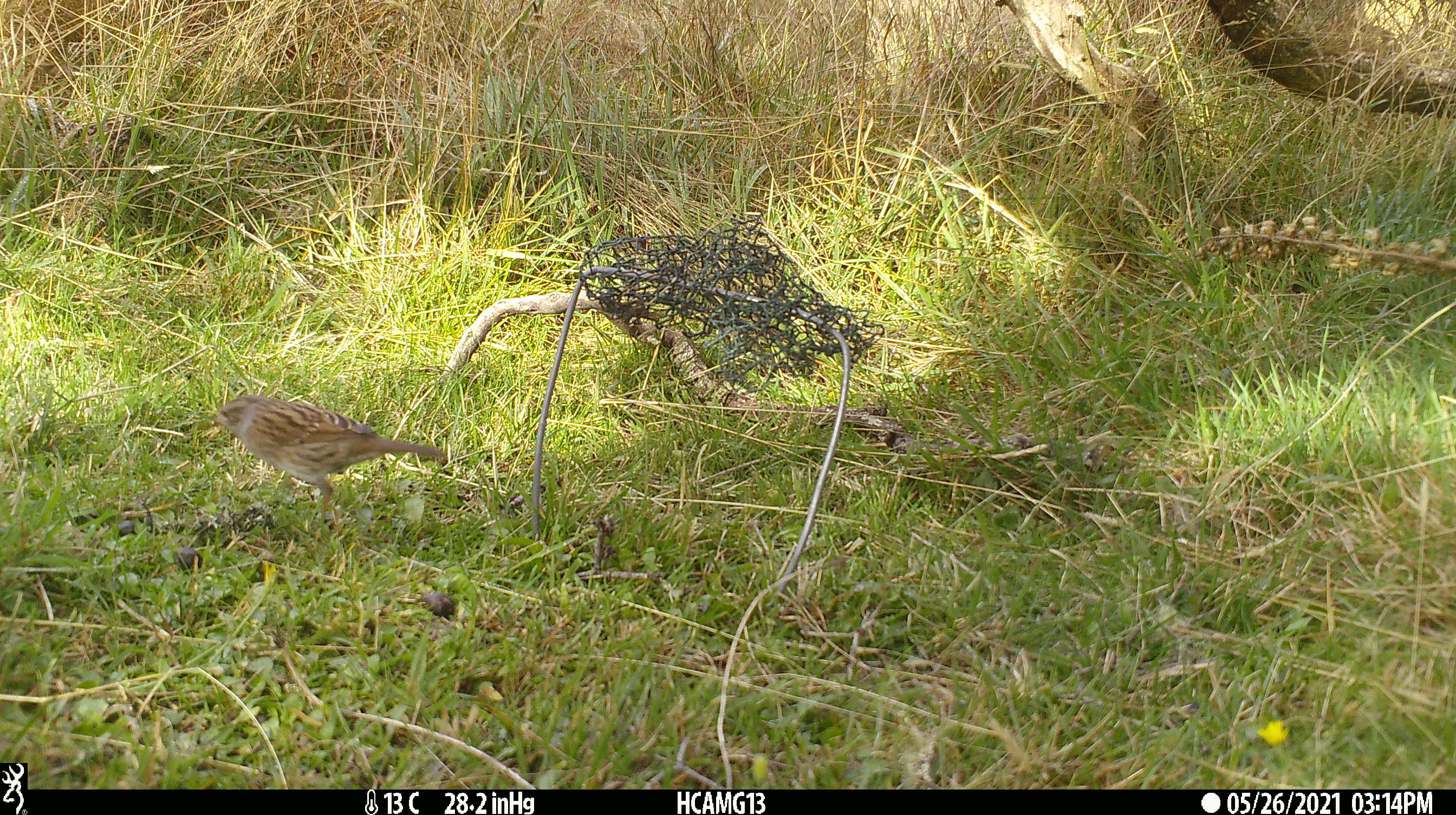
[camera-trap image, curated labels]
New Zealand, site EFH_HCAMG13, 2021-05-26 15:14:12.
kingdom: Animalia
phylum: Chordata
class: Aves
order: Passeriformes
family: Prunellidae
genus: Prunella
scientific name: Prunella modularis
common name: dunnock